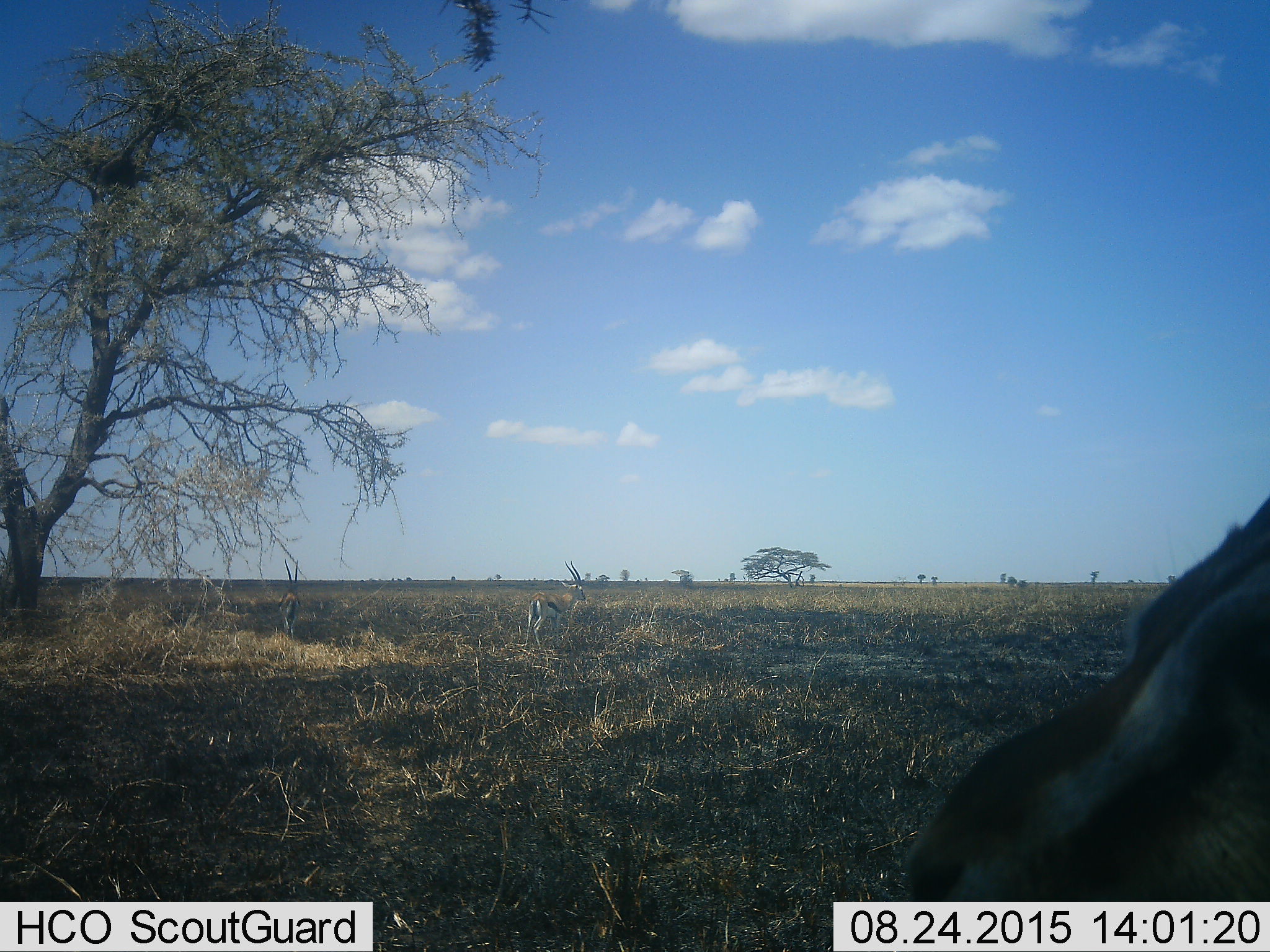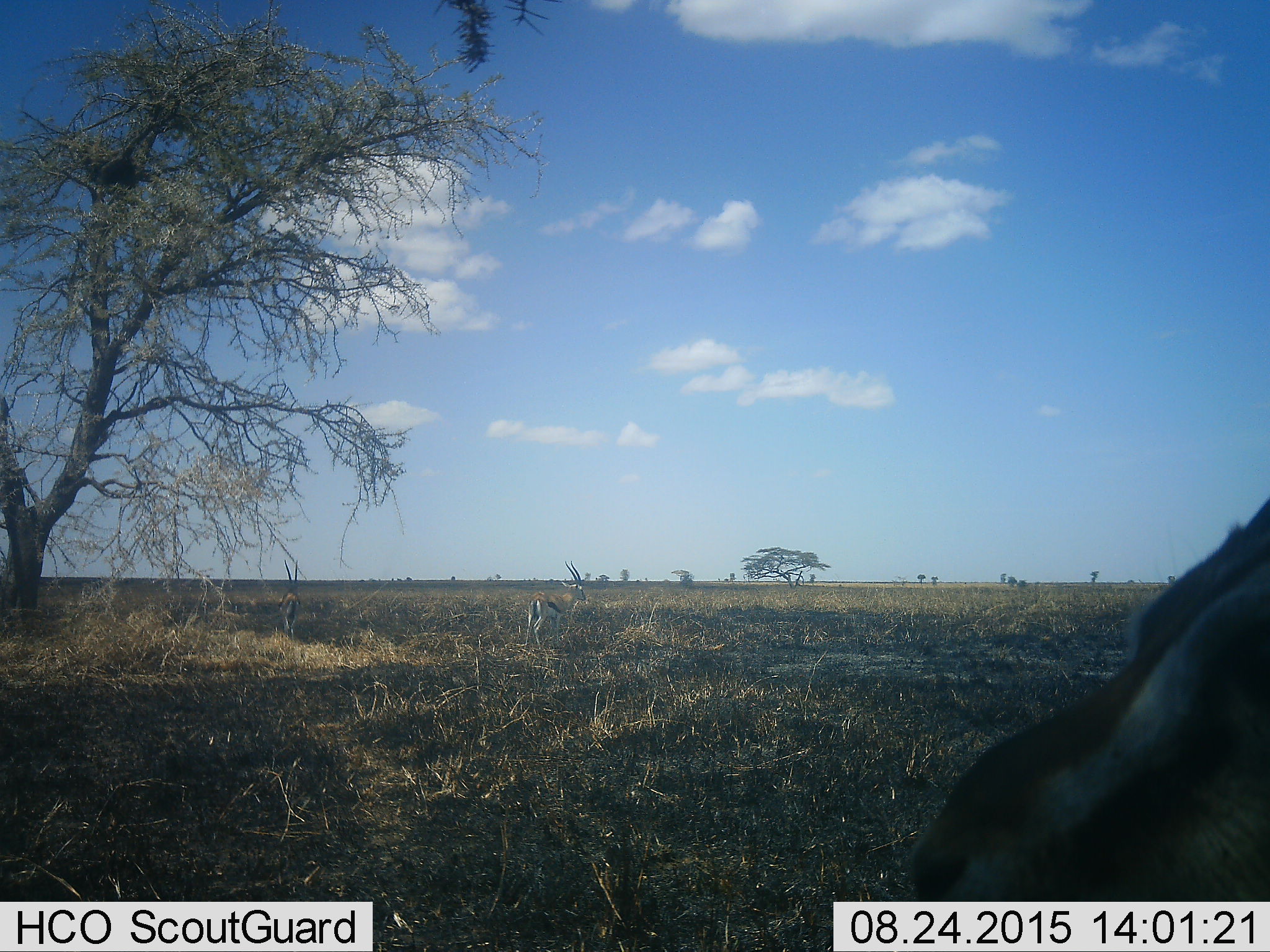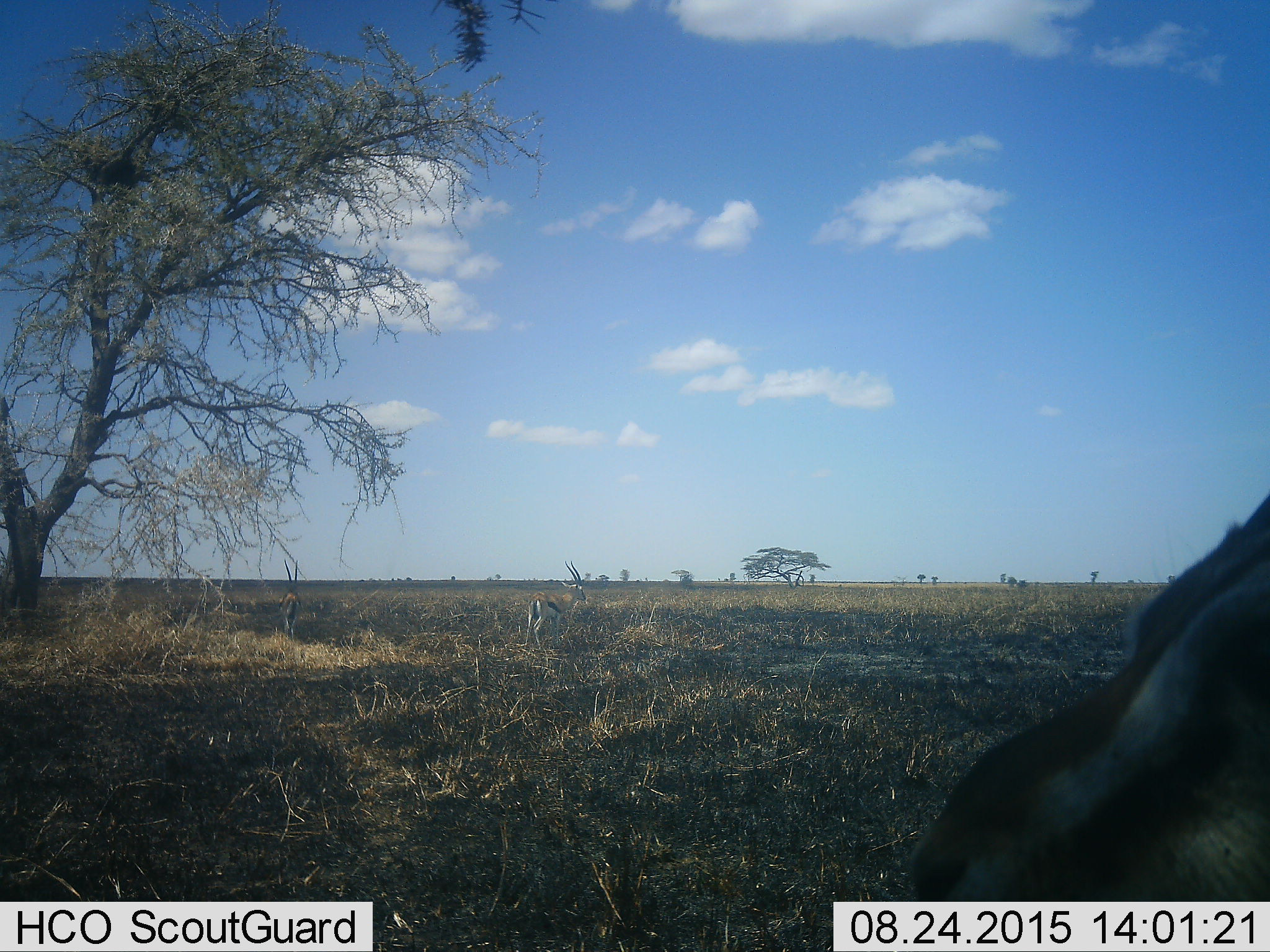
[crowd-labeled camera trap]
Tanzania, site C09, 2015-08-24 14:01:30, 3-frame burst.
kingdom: Animalia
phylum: Chordata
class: Mammalia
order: Artiodactyla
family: Bovidae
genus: Eudorcas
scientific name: Eudorcas thomsonii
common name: thomson's gazelle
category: gazellethomsons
Gazellethomsons (thomson's gazelle) (Eudorcas thomsonii), count 3. Behavior (volunteer vote fractions): standing 86%, resting 0%, moving 7%, interacting 0%. Young present (vote fraction): 0%. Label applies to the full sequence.